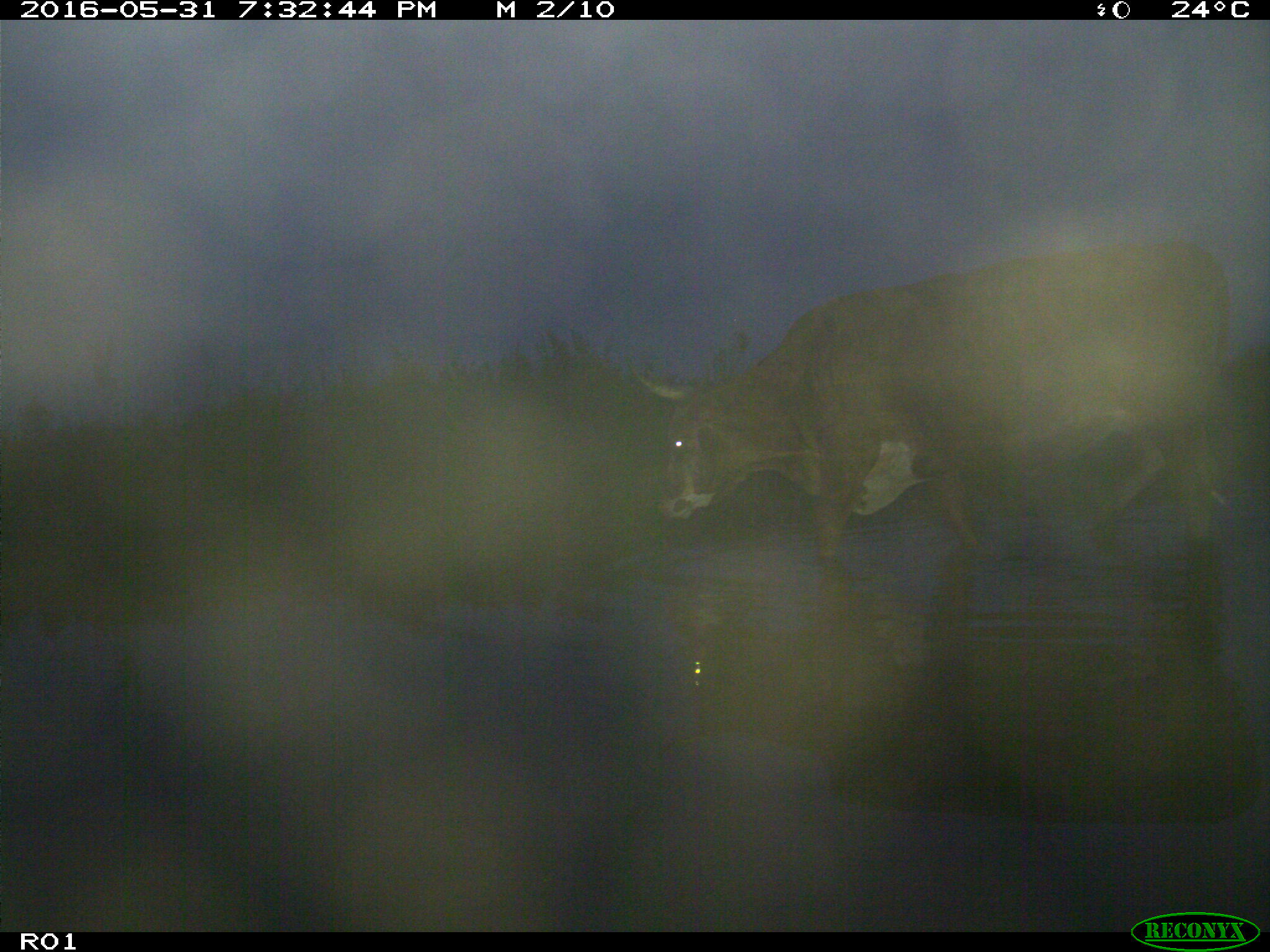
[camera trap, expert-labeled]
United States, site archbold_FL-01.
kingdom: Animalia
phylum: Chordata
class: Mammalia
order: Artiodactyla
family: Bovidae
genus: Bos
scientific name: Bos taurus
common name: domestic cow